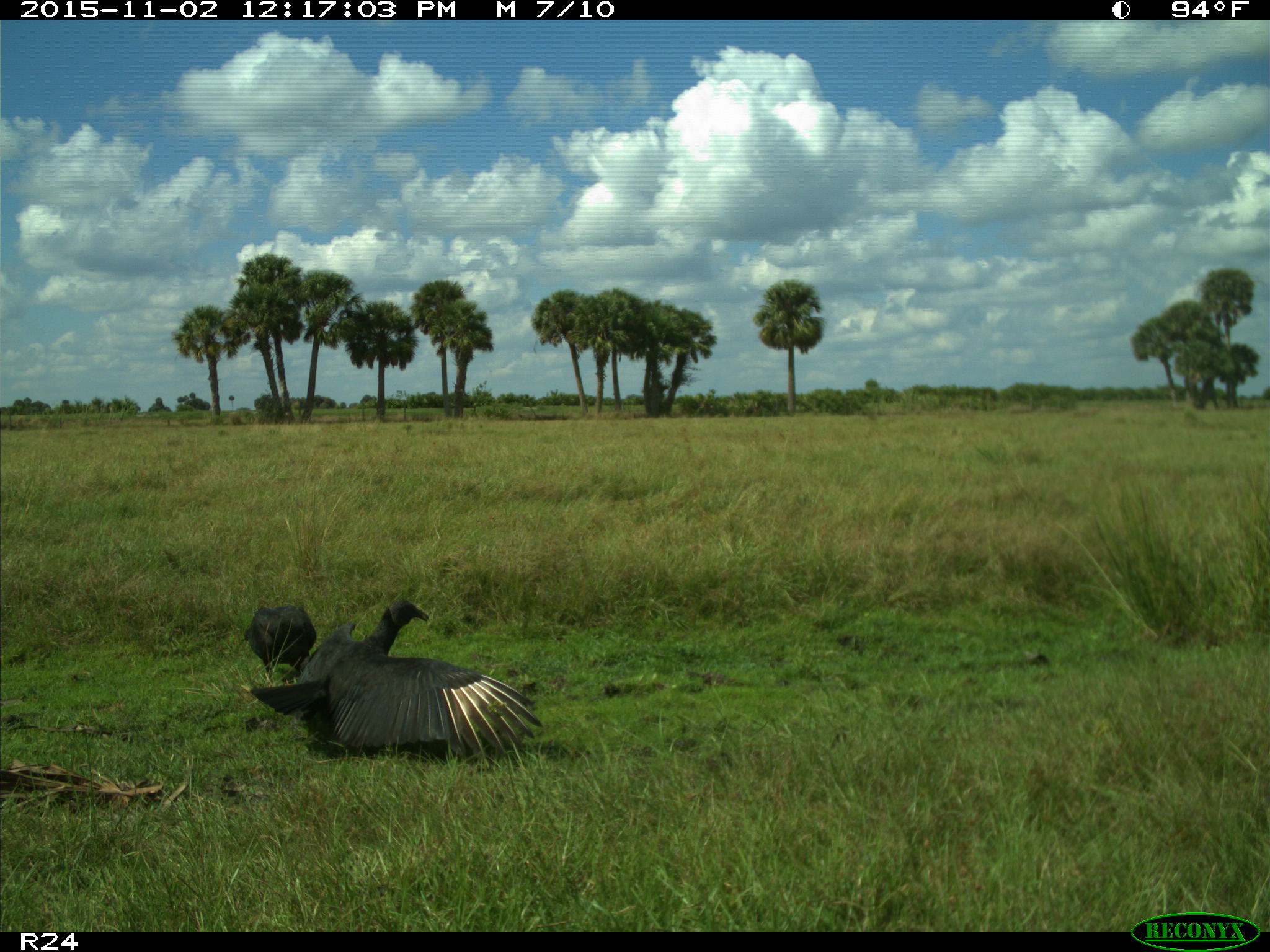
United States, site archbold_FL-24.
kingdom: Animalia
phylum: Chordata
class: Aves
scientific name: Aves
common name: birds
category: unidentified bird